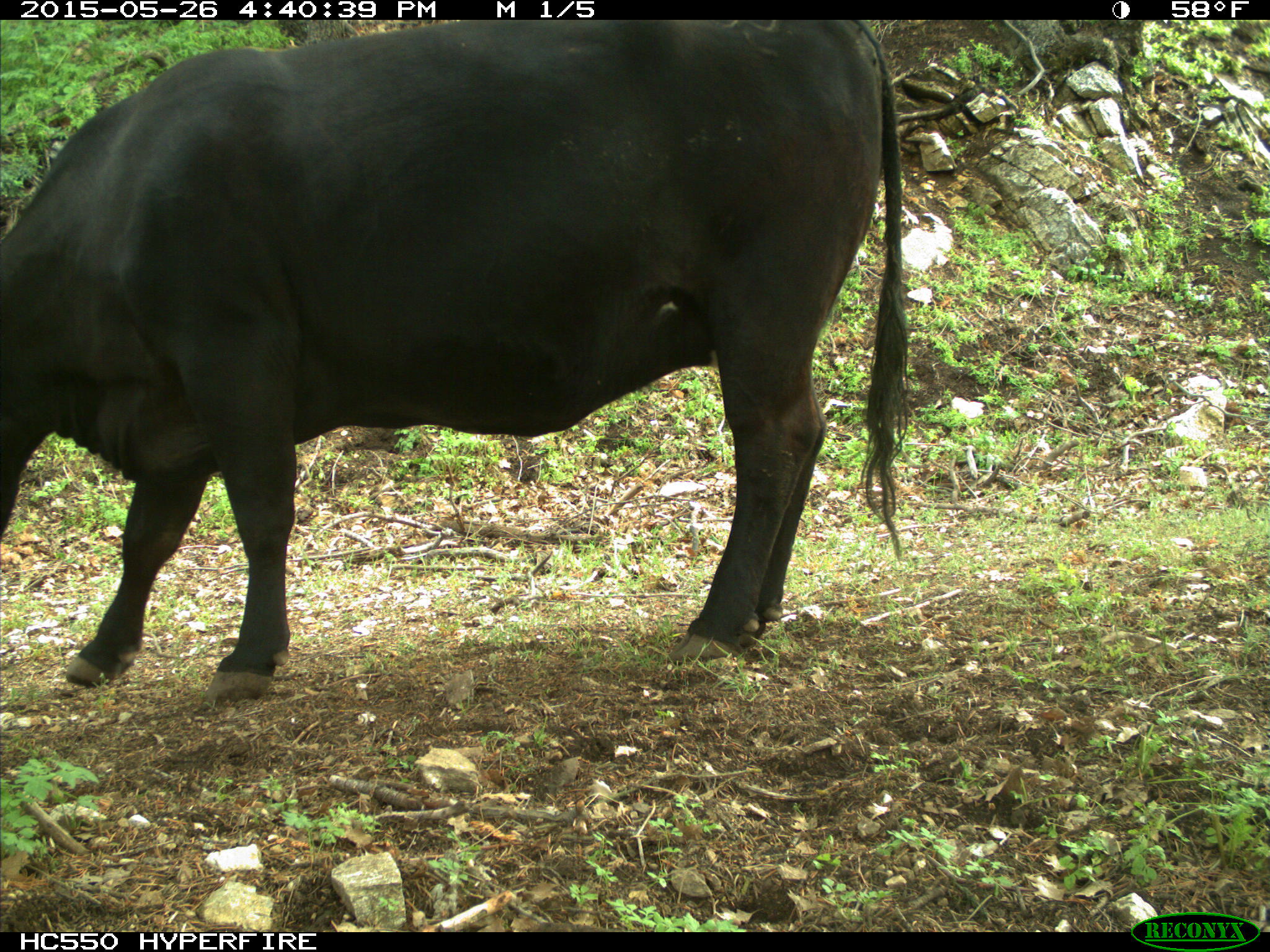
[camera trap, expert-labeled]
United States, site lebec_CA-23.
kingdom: Animalia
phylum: Chordata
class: Mammalia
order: Artiodactyla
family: Bovidae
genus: Bos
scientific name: Bos taurus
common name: domestic cow